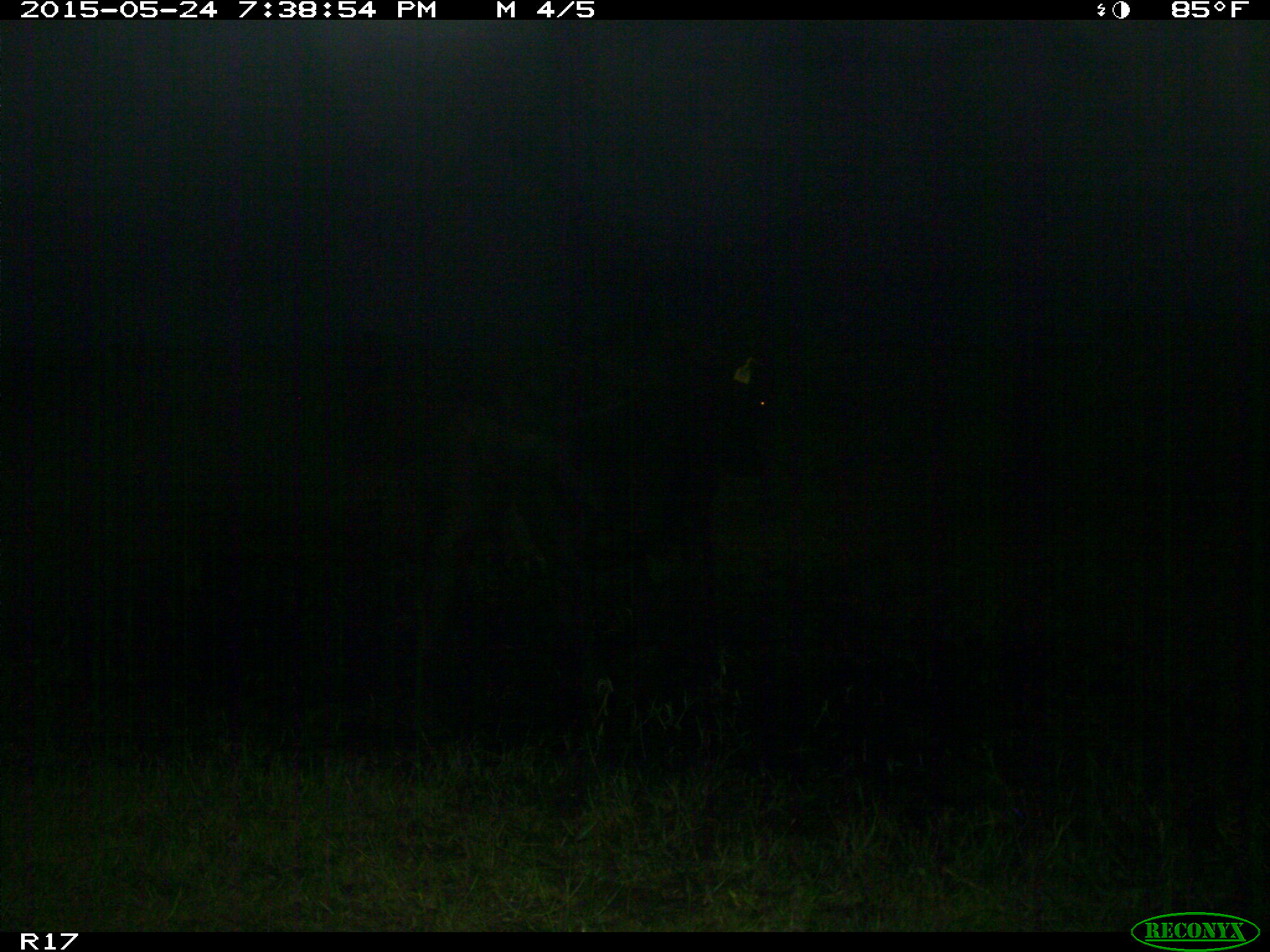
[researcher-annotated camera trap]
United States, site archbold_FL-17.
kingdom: Animalia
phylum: Chordata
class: Mammalia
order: Artiodactyla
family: Bovidae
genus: Bos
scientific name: Bos taurus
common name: domestic cow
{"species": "Bos taurus (domestic cow)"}